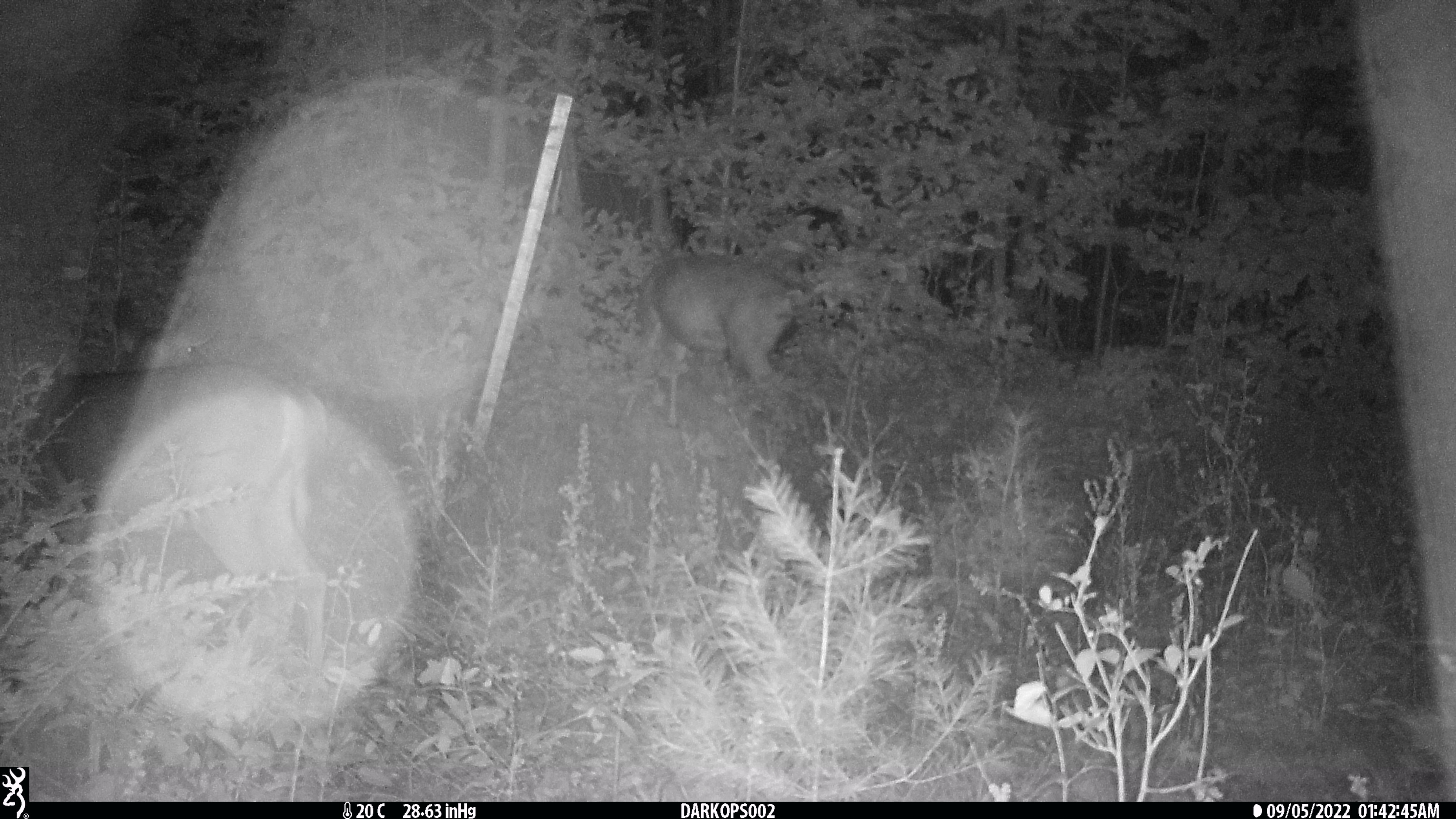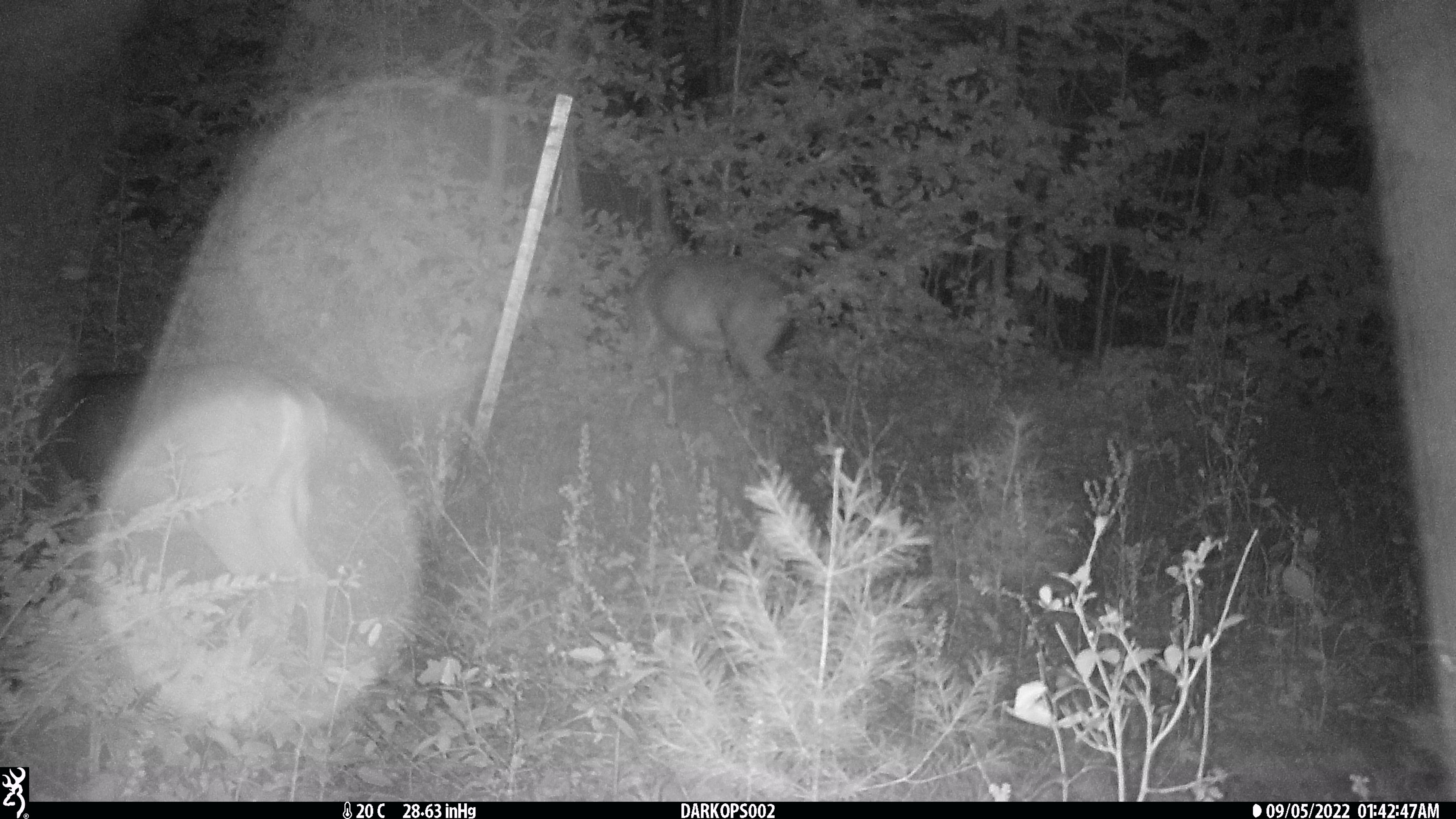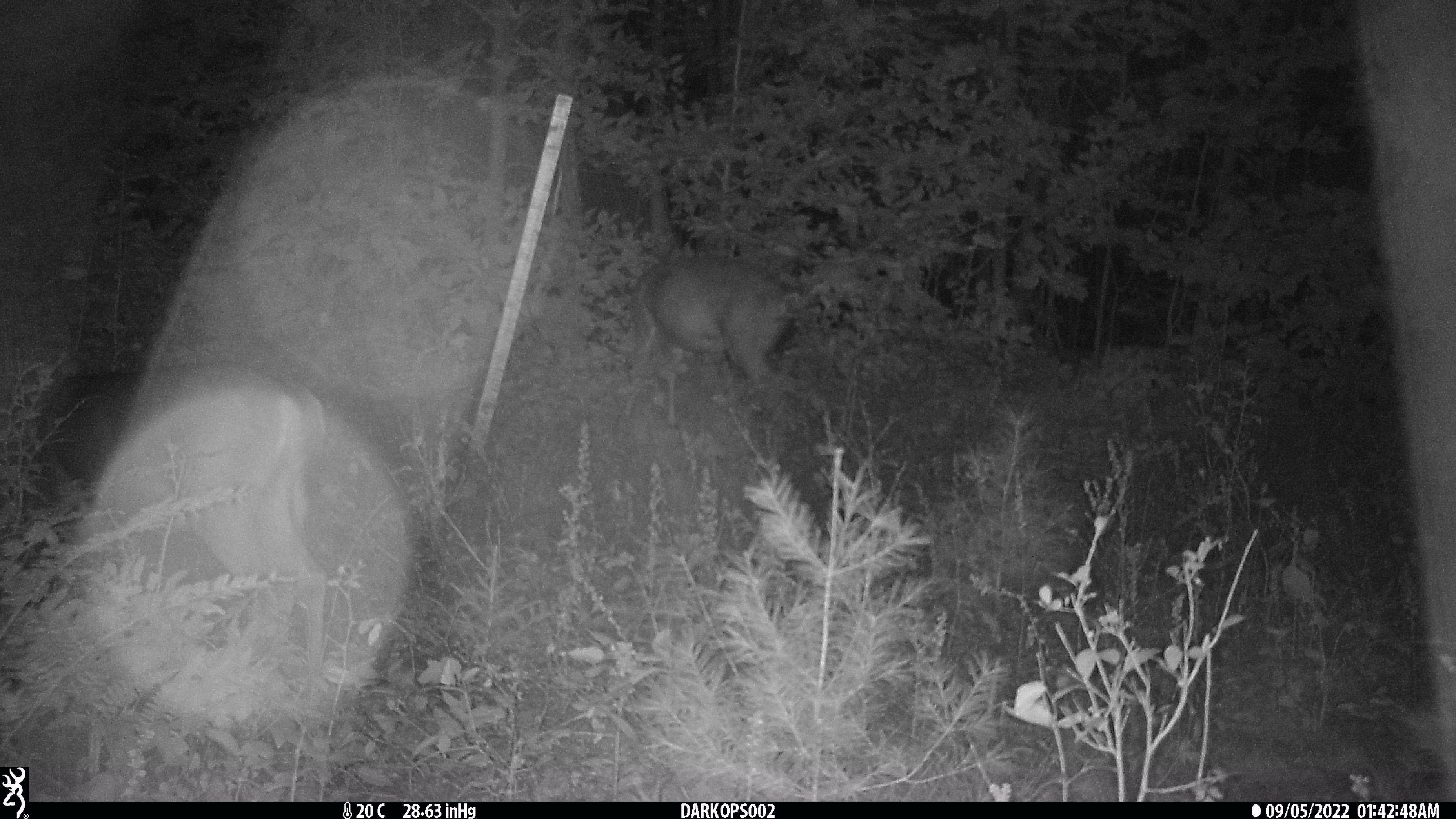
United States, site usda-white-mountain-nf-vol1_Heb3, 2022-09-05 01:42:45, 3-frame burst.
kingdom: Animalia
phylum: Chordata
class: Mammalia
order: Artiodactyla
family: Cervidae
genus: Odocoileus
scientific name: Odocoileus virginianus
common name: white-tailed deer